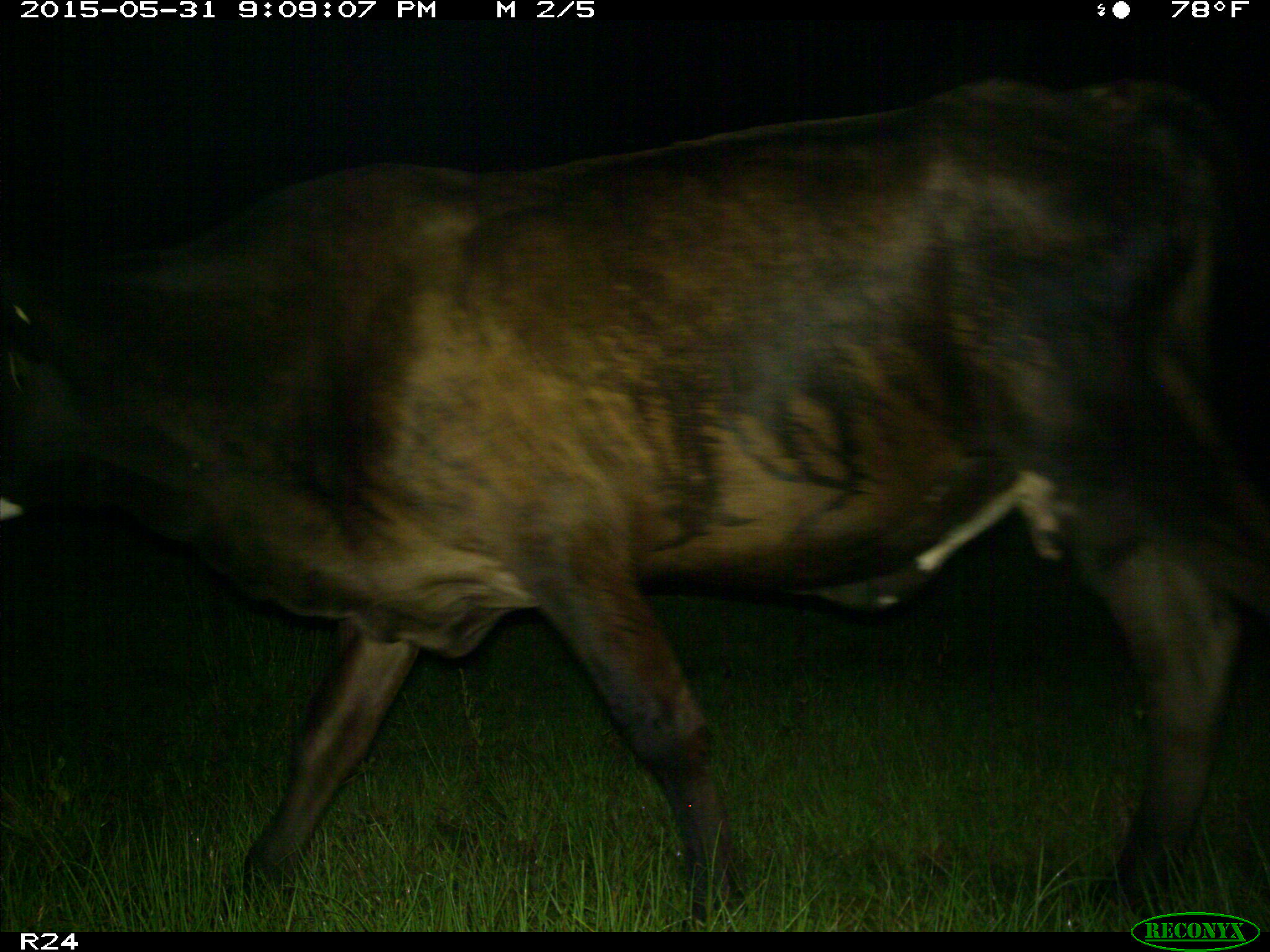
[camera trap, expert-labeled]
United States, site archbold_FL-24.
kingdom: Animalia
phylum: Chordata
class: Mammalia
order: Artiodactyla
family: Bovidae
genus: Bos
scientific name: Bos taurus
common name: domestic cow